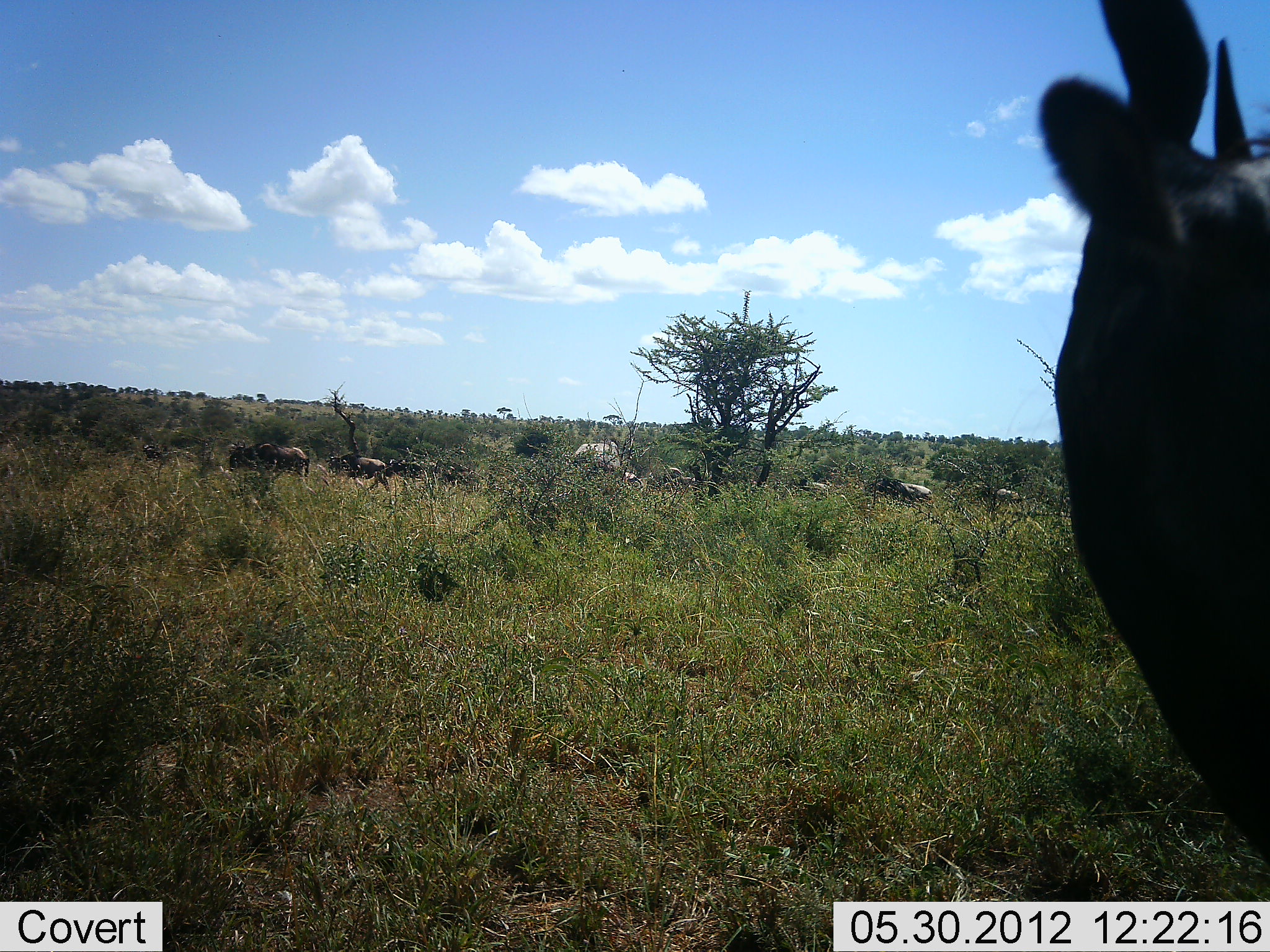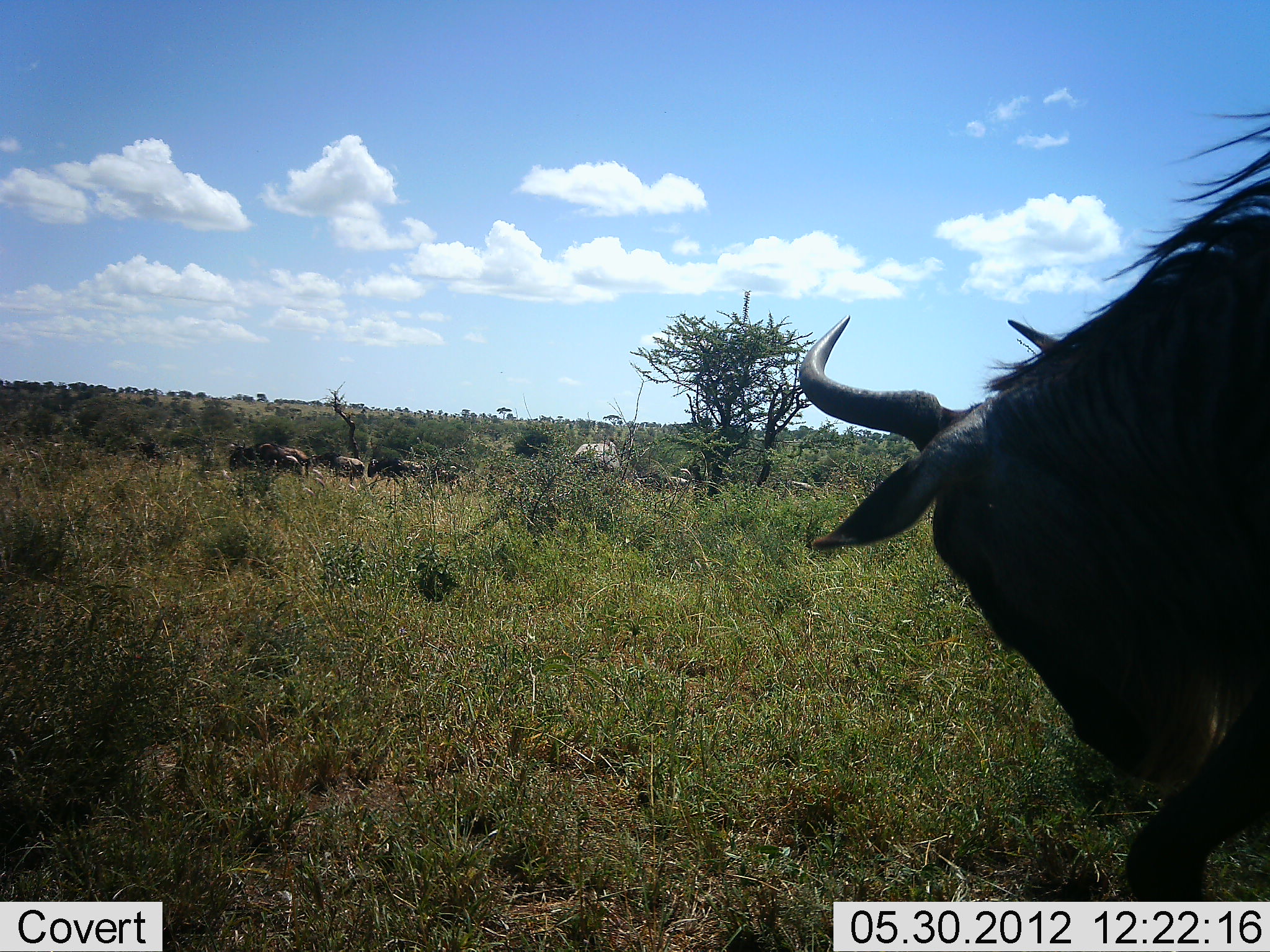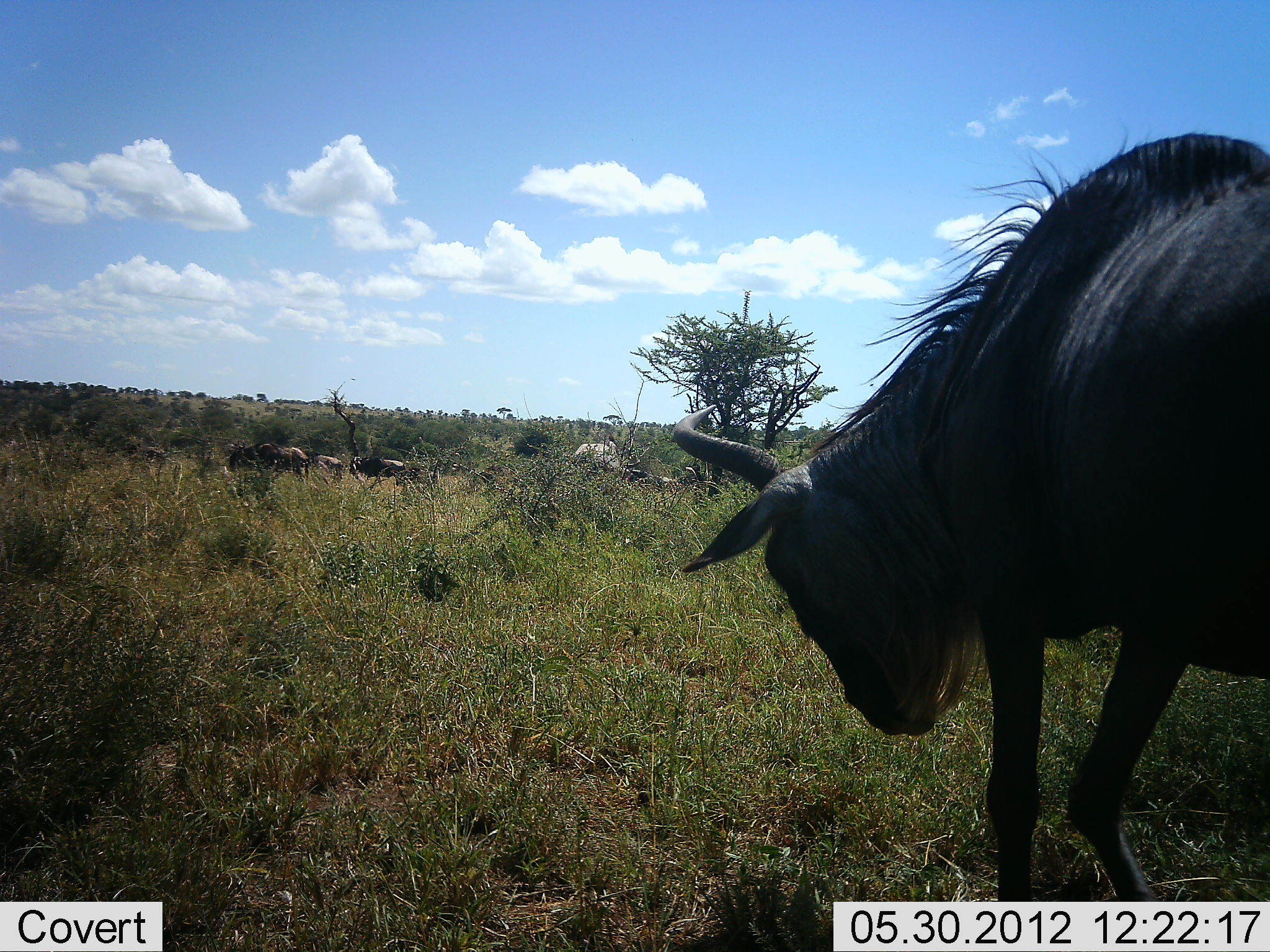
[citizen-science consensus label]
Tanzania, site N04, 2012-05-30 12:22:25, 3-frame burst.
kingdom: Animalia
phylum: Chordata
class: Mammalia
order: Artiodactyla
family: Bovidae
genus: Connochaetes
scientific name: Connochaetes taurinus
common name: blue wildebeest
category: wildebeest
Wildebeest (blue wildebeest) (Connochaetes taurinus), count 8. Behavior (volunteer vote fractions): standing 30%, resting 0%, moving 90%, interacting 10%. Young present (vote fraction): 0%. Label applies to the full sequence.